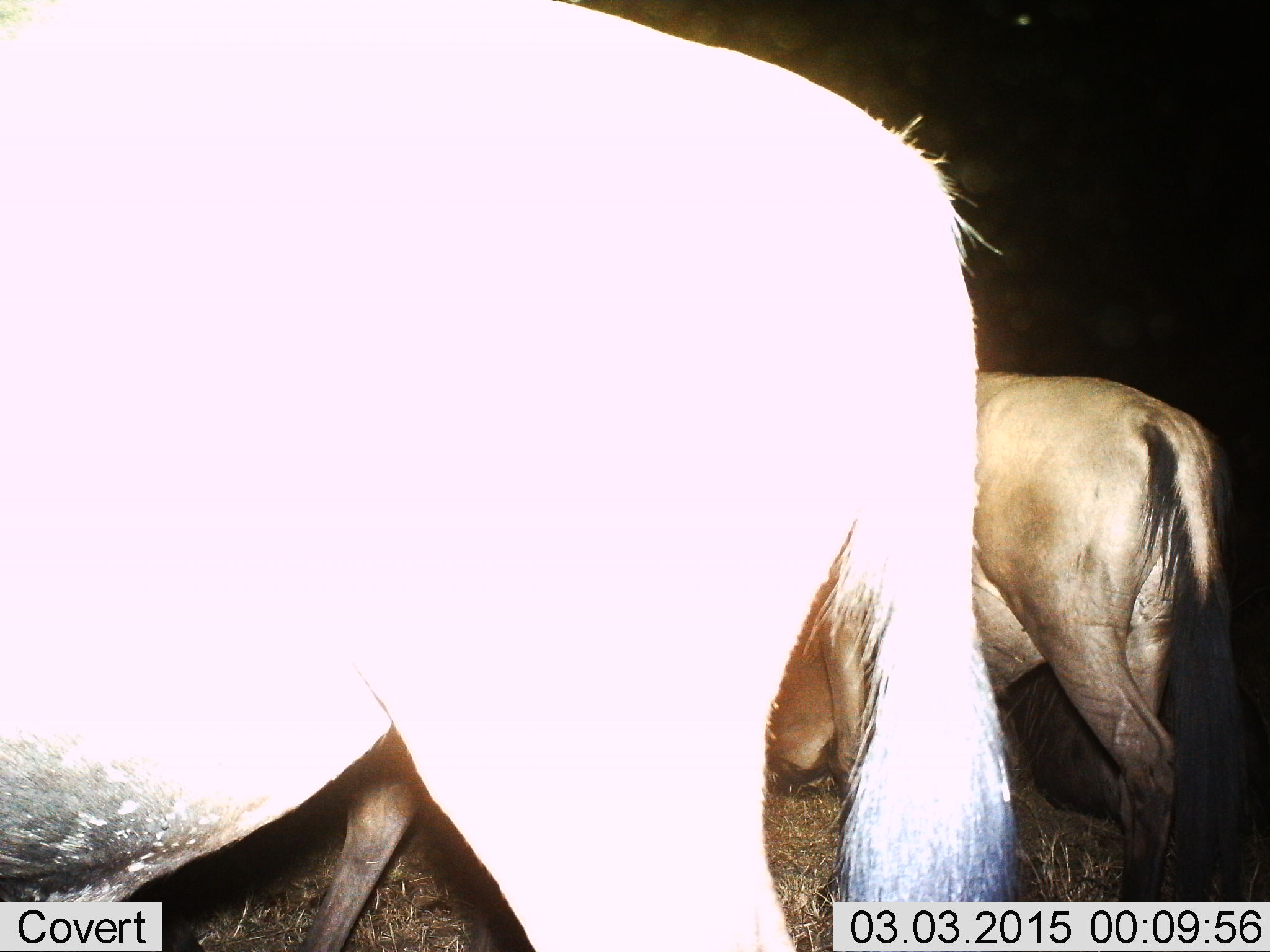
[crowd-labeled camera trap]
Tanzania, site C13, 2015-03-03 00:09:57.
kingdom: Animalia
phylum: Chordata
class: Mammalia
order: Artiodactyla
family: Bovidae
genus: Connochaetes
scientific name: Connochaetes taurinus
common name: blue wildebeest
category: wildebeest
Wildebeest (blue wildebeest) (Connochaetes taurinus), count 2. Behavior (volunteer vote fractions): standing 90%, resting 10%, moving 10%, interacting 0%. Young present (vote fraction): 0%. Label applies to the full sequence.